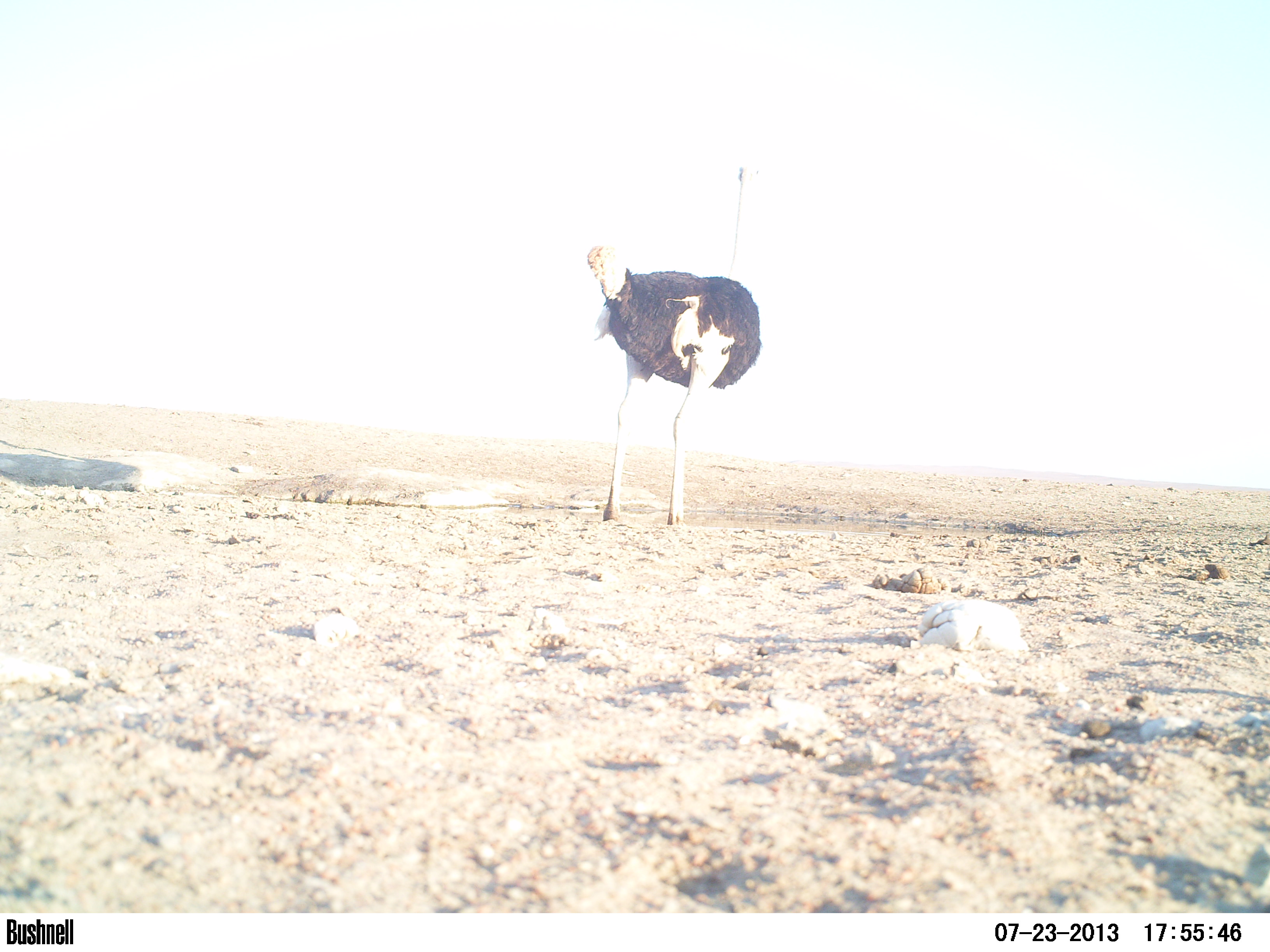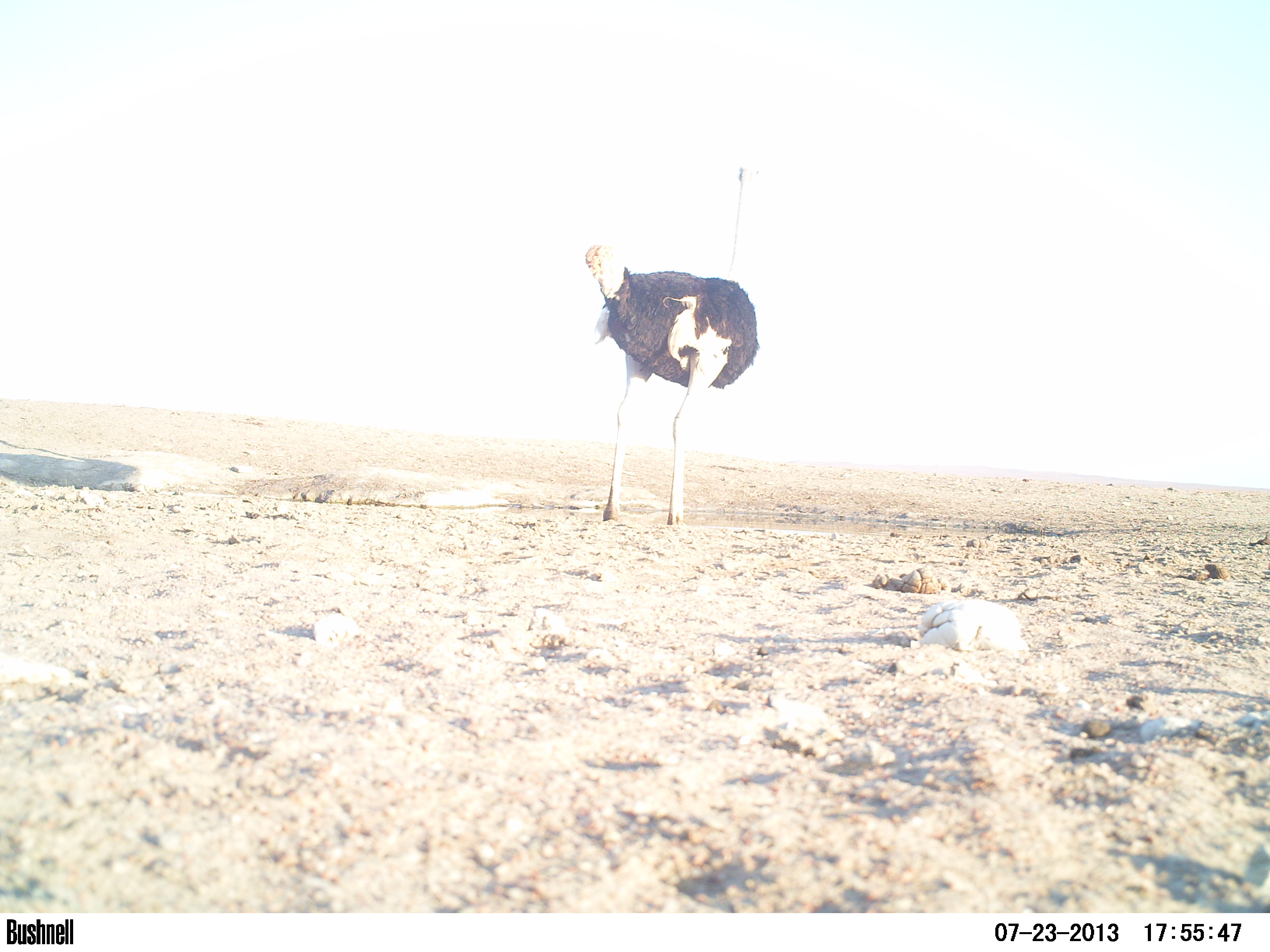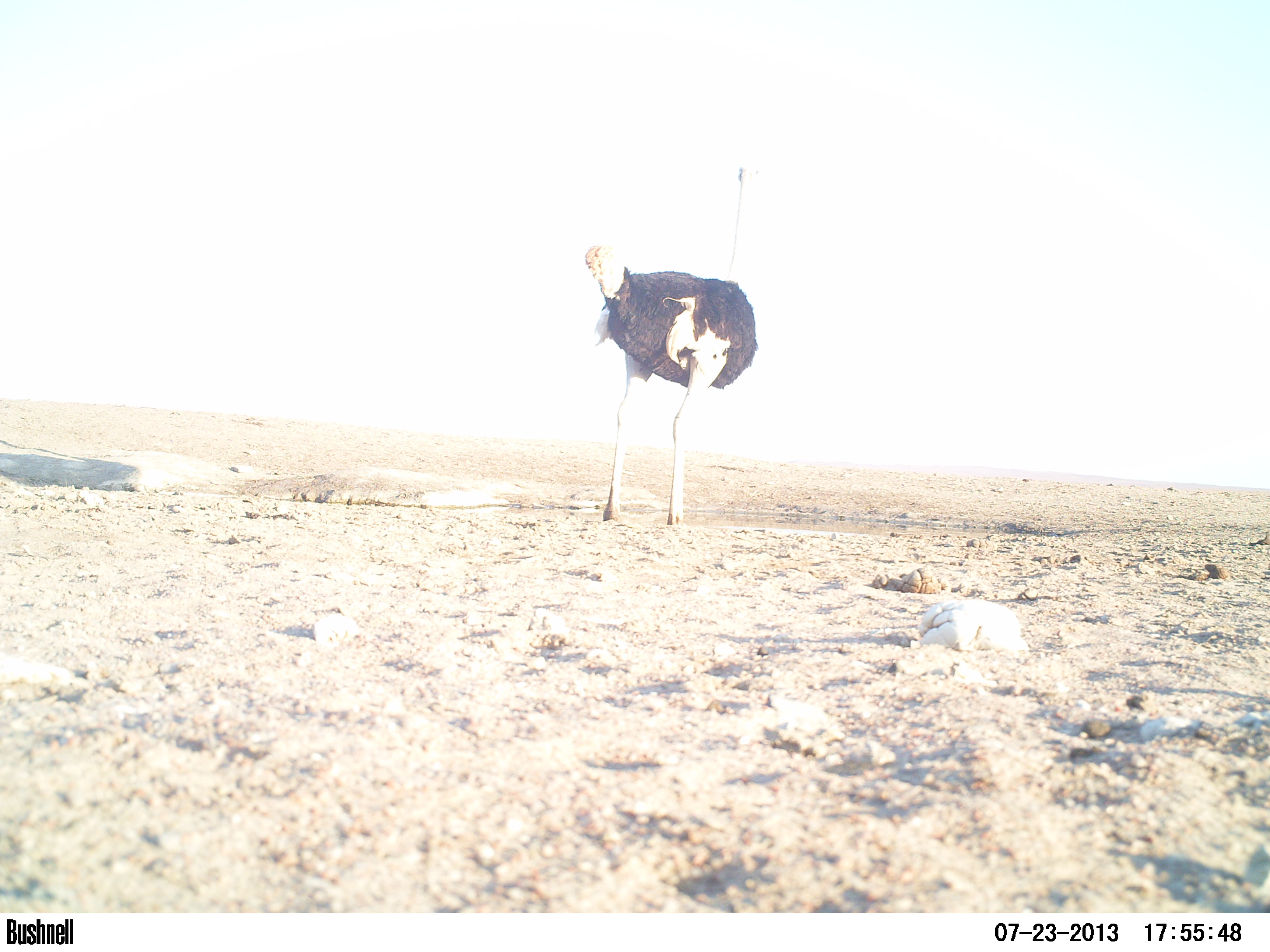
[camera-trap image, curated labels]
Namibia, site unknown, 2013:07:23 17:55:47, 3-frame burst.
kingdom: Animalia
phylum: Chordata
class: Aves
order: Struthioniformes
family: Struthionidae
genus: Struthio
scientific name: Struthio camelus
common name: common ostrich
Struthio camelus (common ostrich).